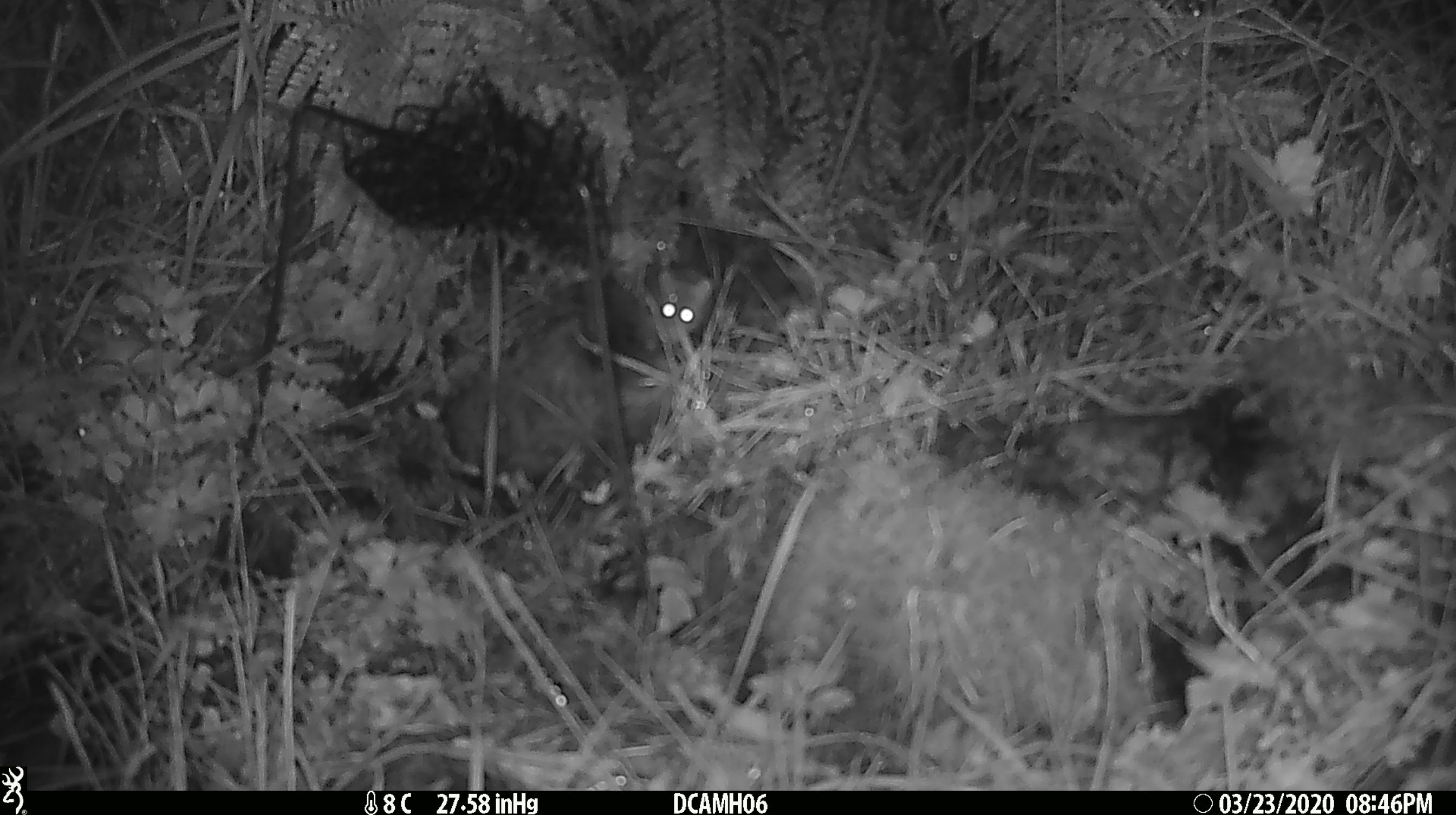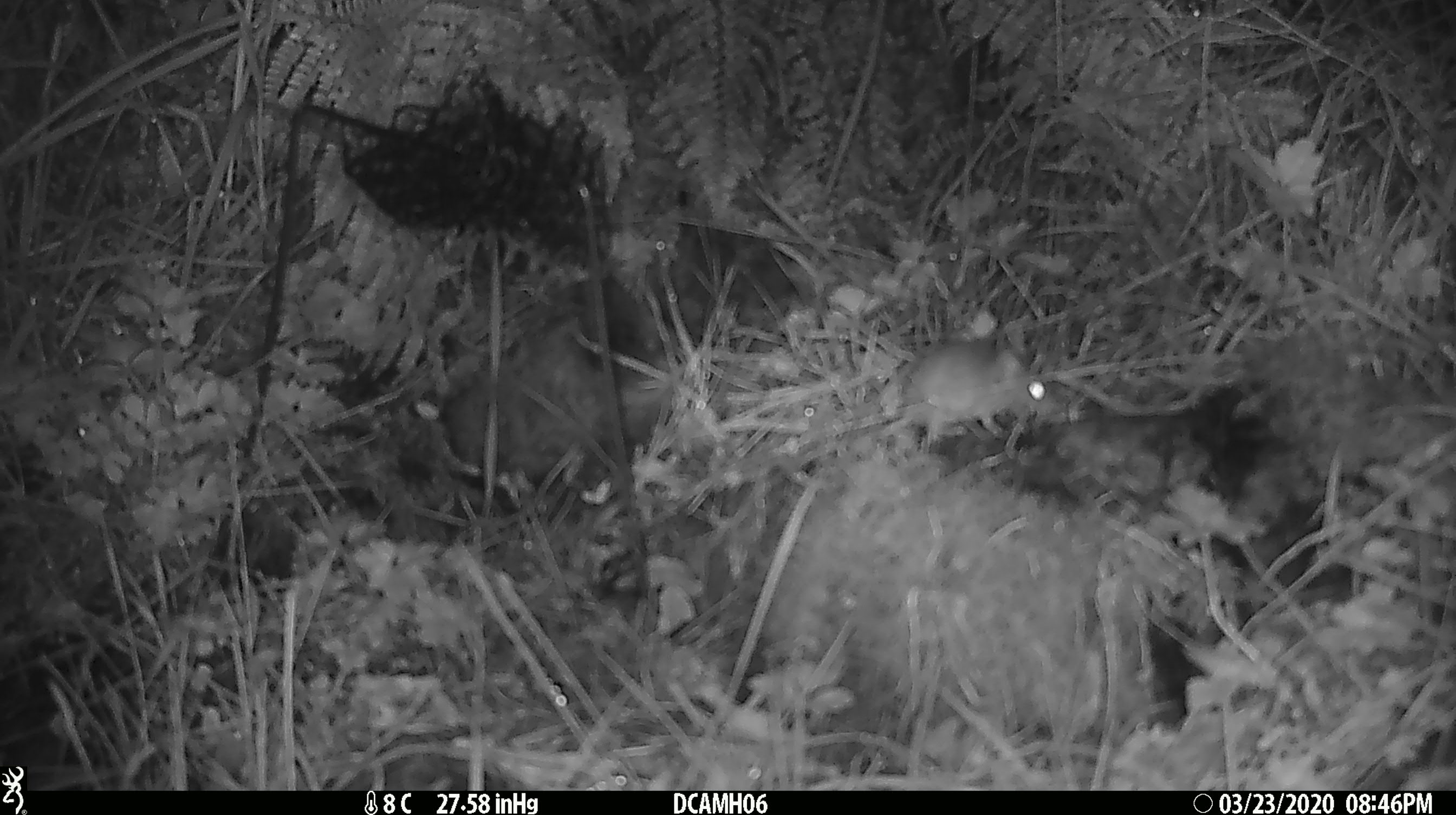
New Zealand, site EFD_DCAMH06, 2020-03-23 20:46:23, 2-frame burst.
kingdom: Animalia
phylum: Chordata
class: Mammalia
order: Rodentia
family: Muridae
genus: Mus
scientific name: Mus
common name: mouse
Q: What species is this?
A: Mouse (Mus).